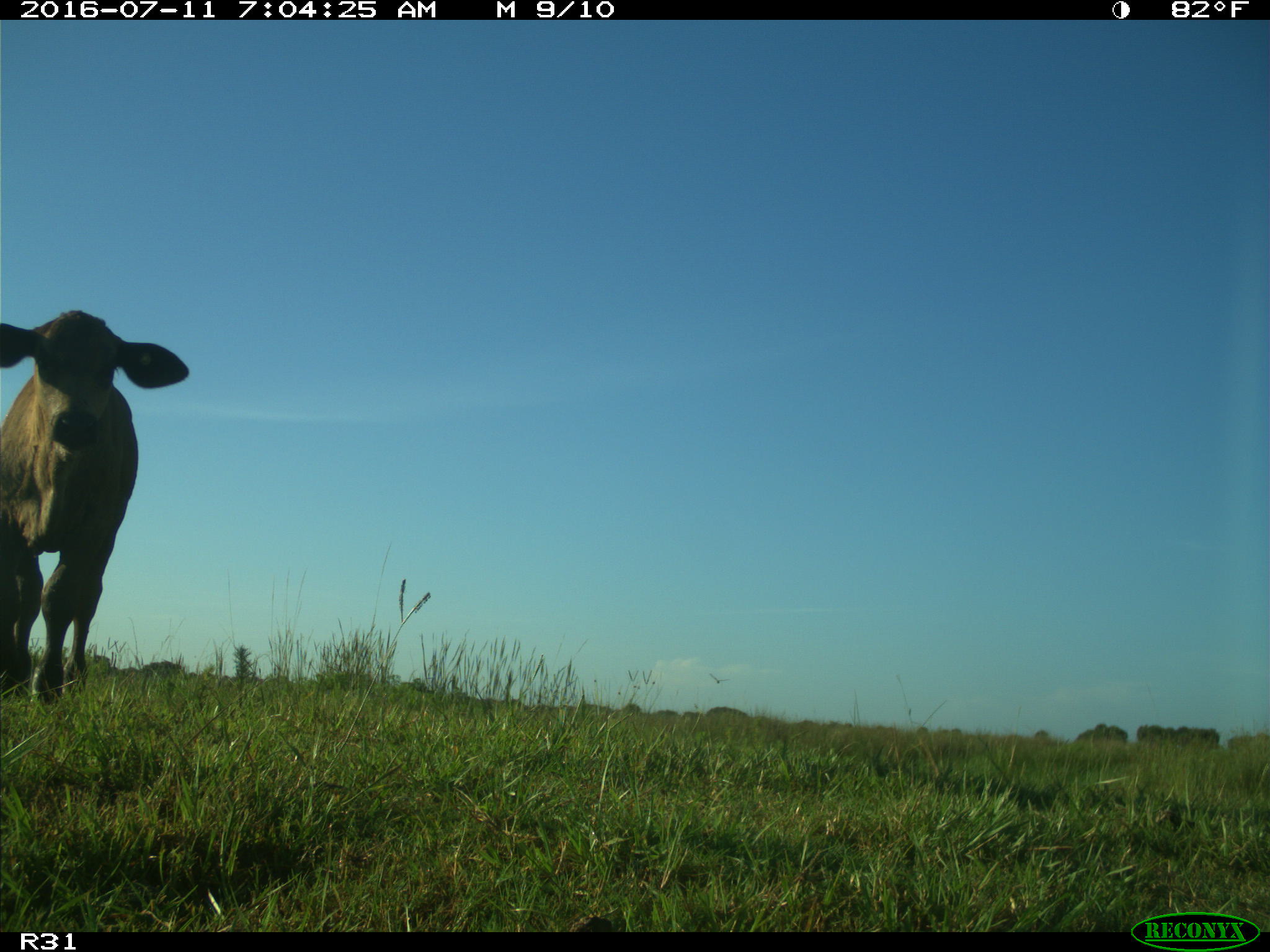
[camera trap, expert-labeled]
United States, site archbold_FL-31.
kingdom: Animalia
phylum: Chordata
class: Mammalia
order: Artiodactyla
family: Bovidae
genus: Bos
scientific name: Bos taurus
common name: domestic cow